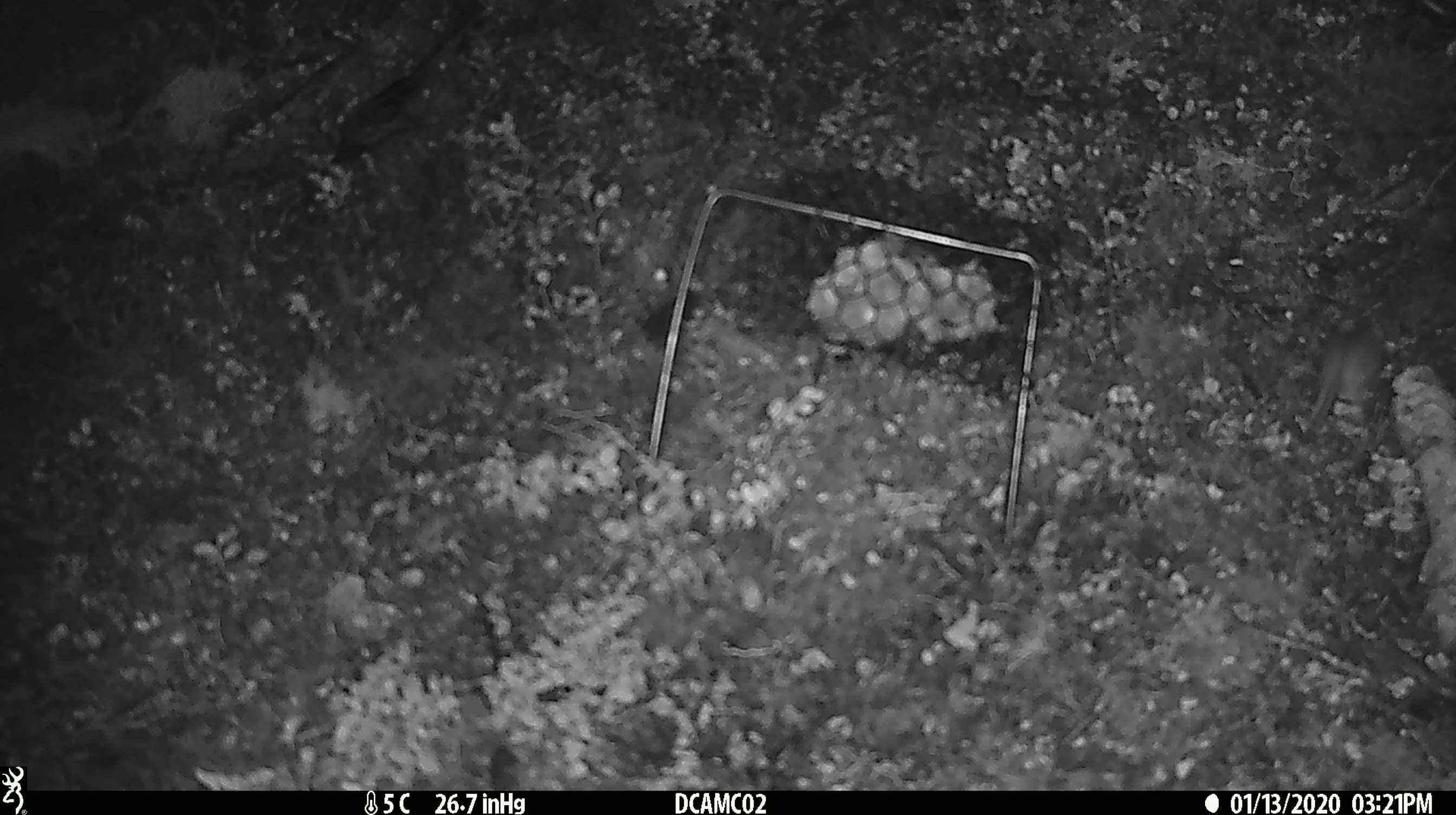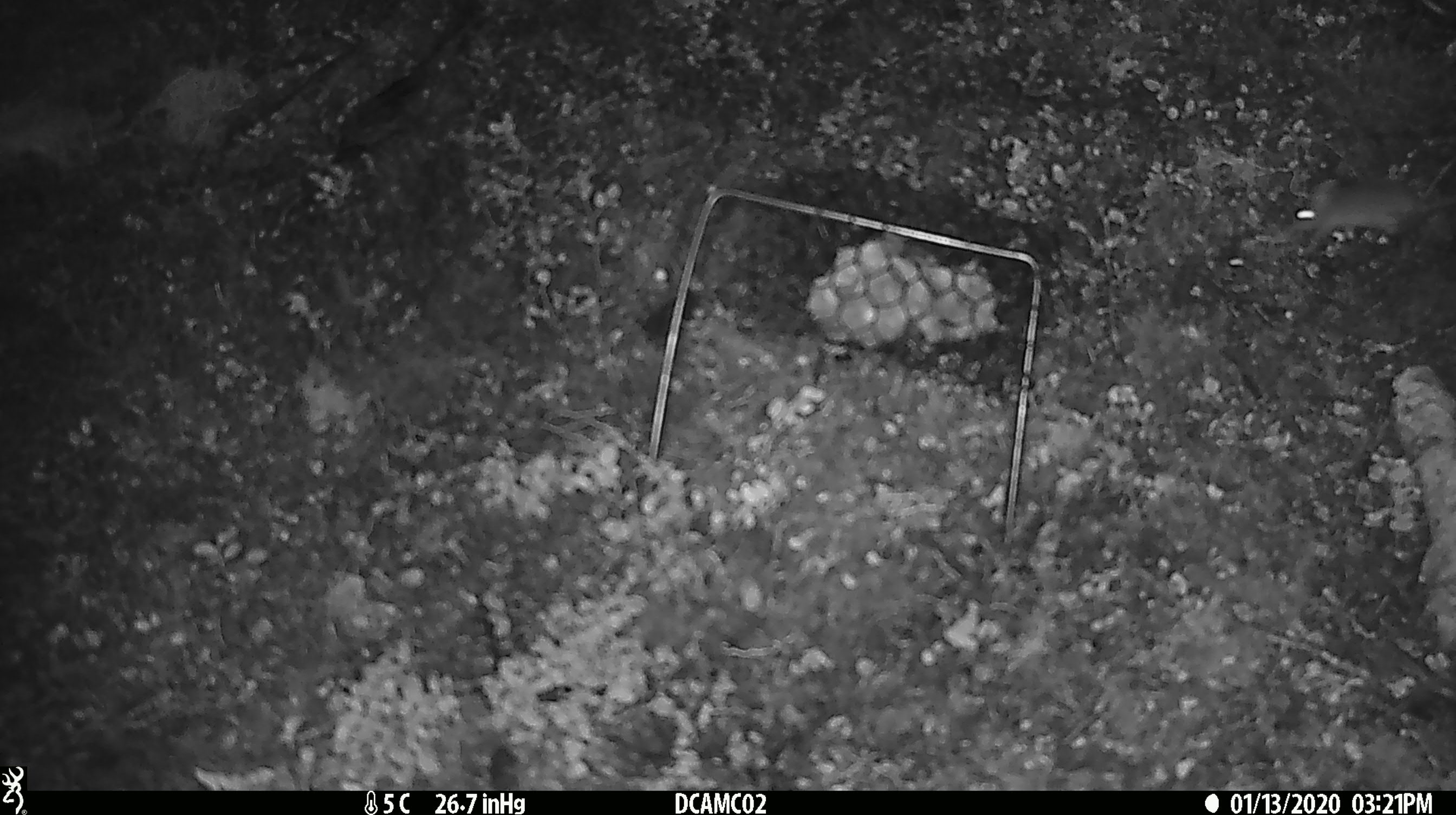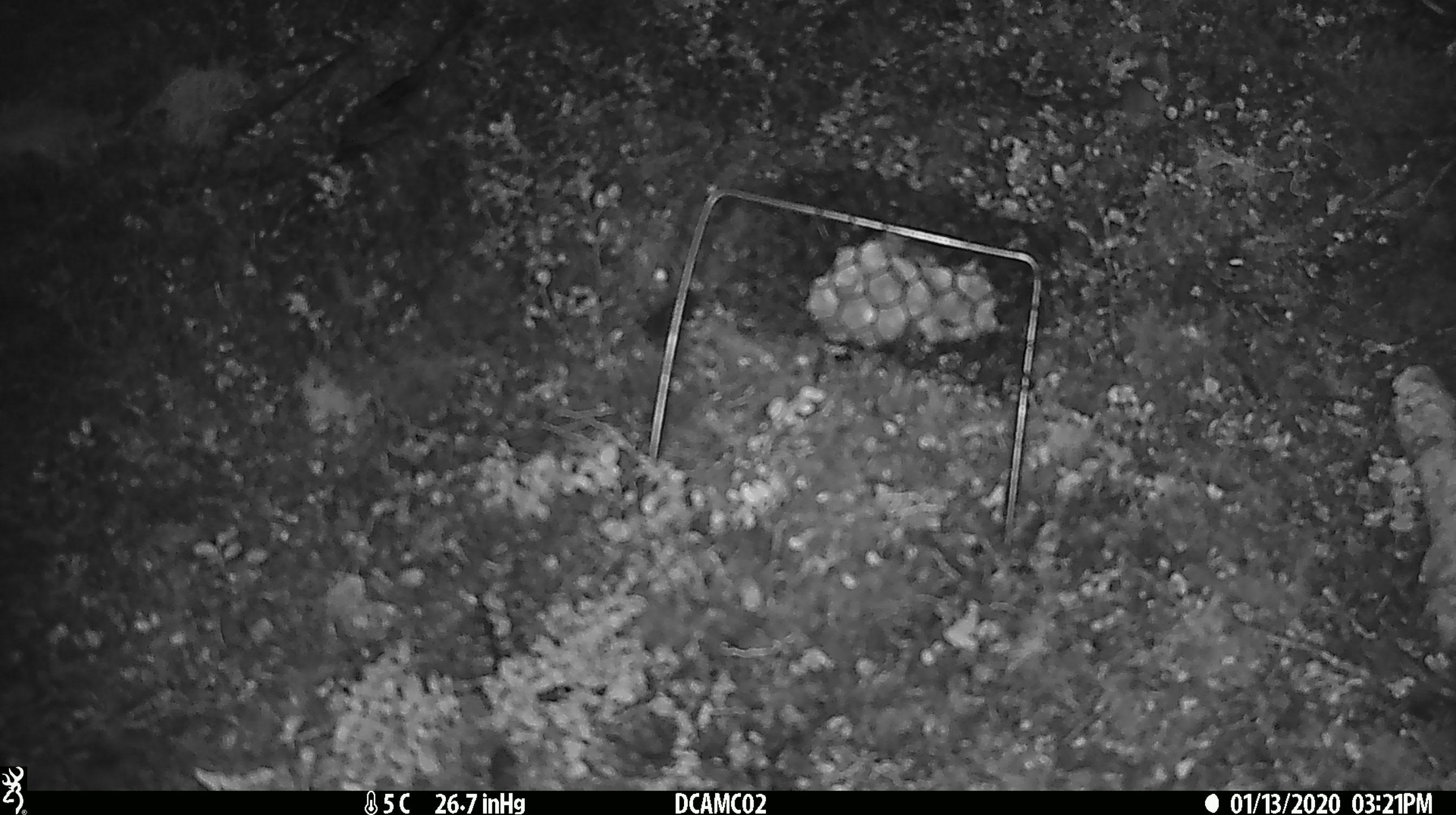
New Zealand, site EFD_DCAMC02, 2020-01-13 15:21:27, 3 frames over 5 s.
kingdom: Animalia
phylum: Chordata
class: Mammalia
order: Rodentia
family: Muridae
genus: Mus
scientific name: Mus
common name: mouse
Mouse (Mus).